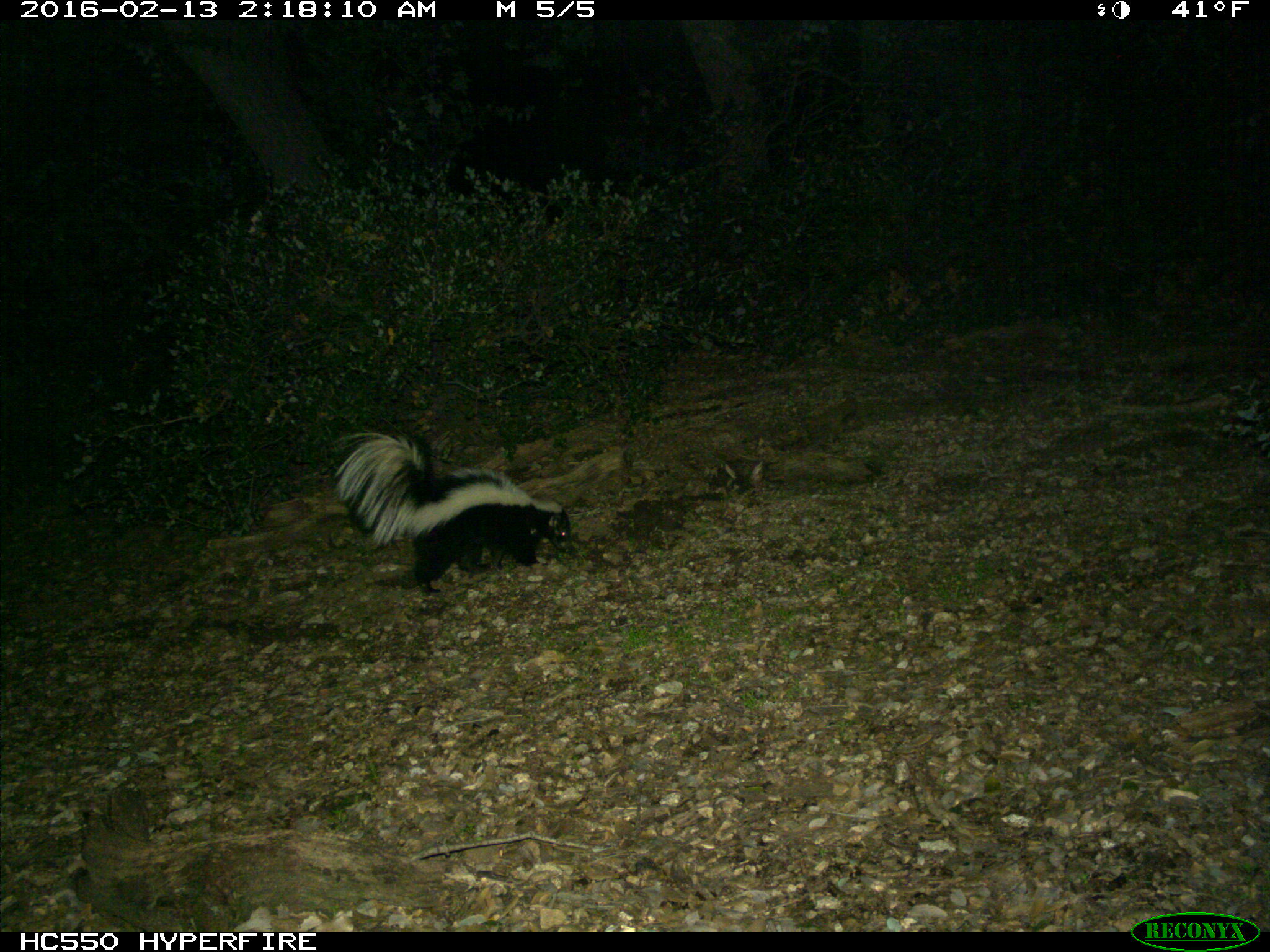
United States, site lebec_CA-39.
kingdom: Animalia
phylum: Chordata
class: Mammalia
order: Carnivora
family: Mephitidae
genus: Mephitis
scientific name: Mephitis mephitis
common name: striped skunk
Mephitis mephitis (striped skunk).